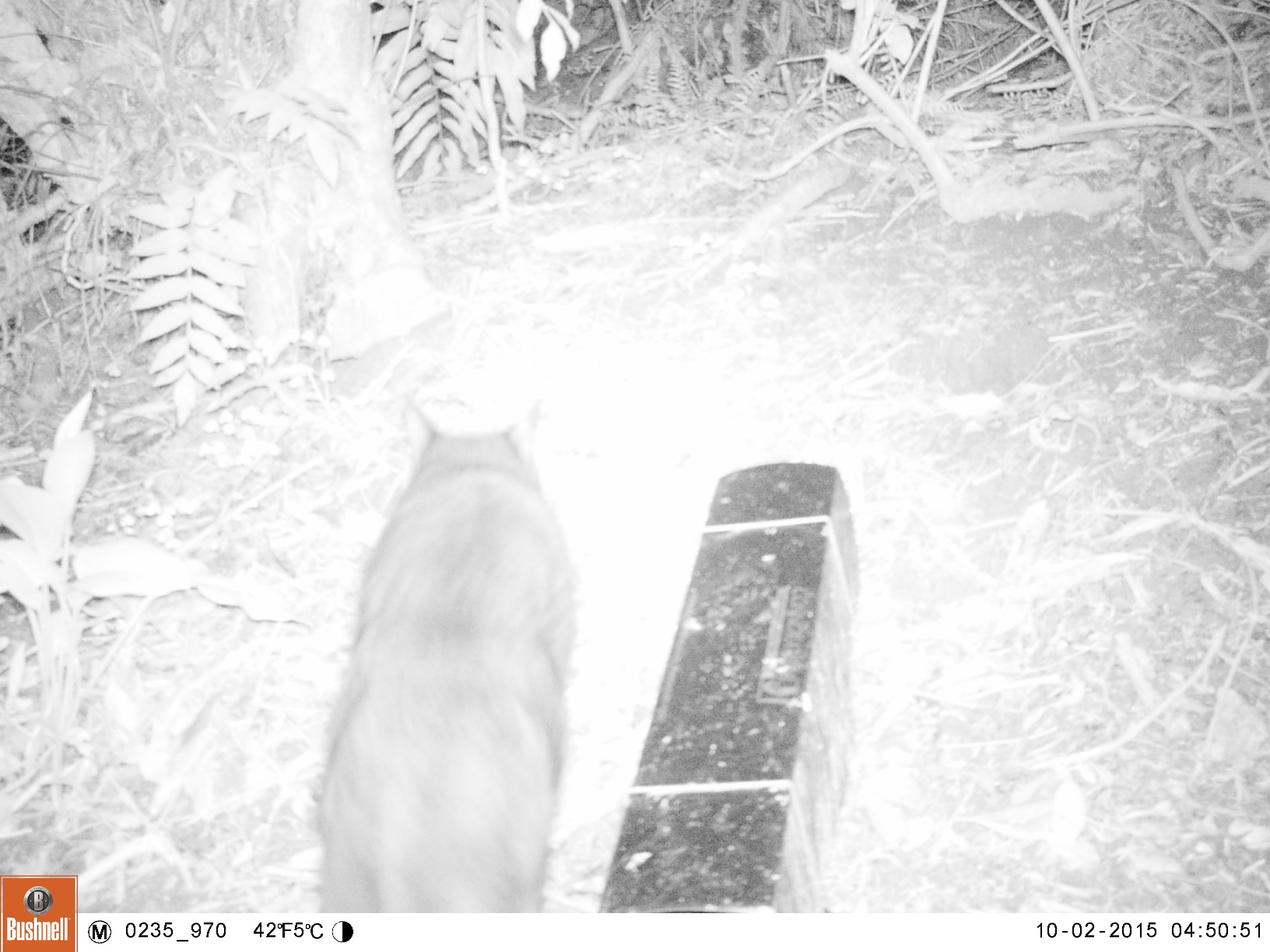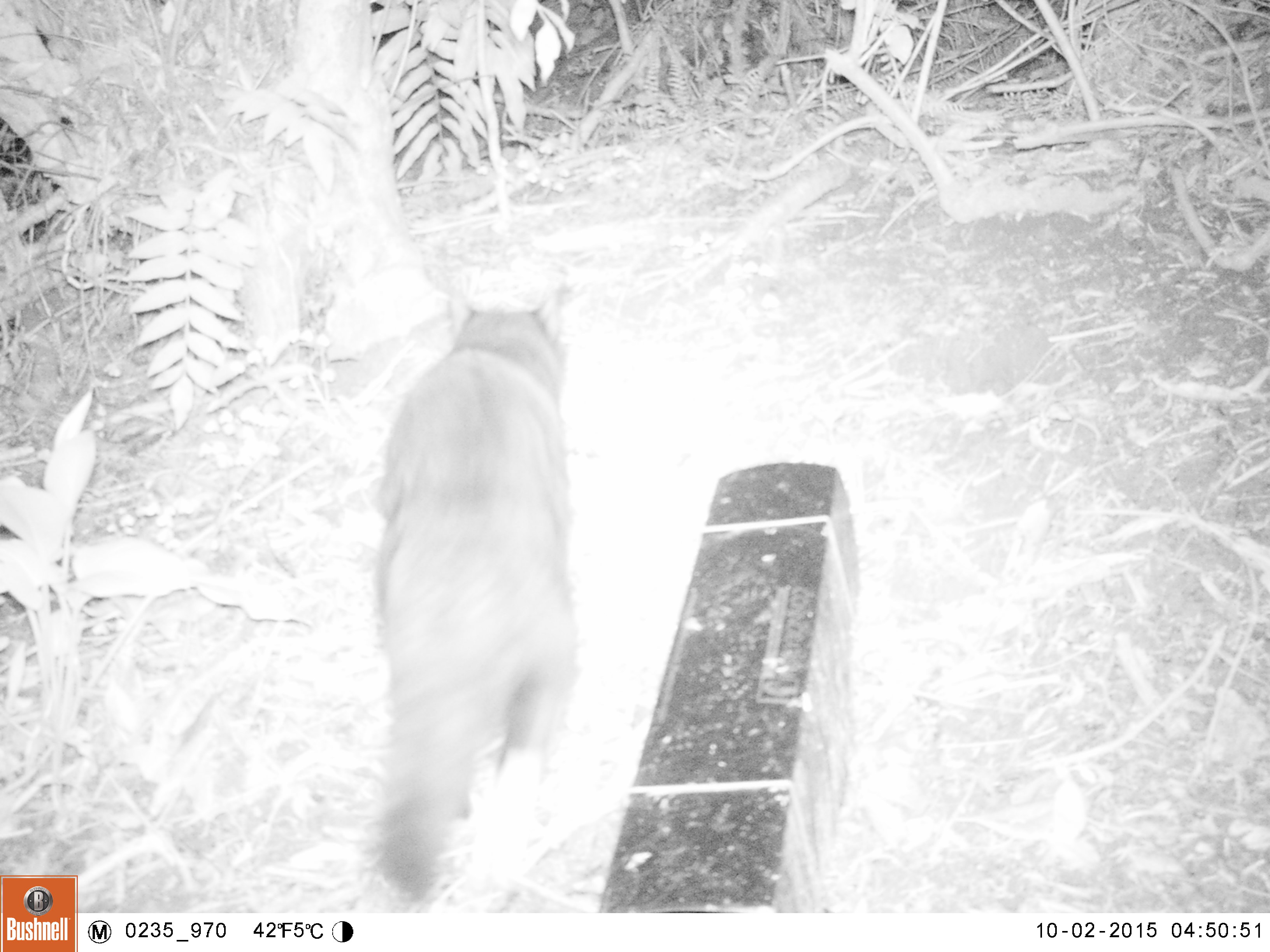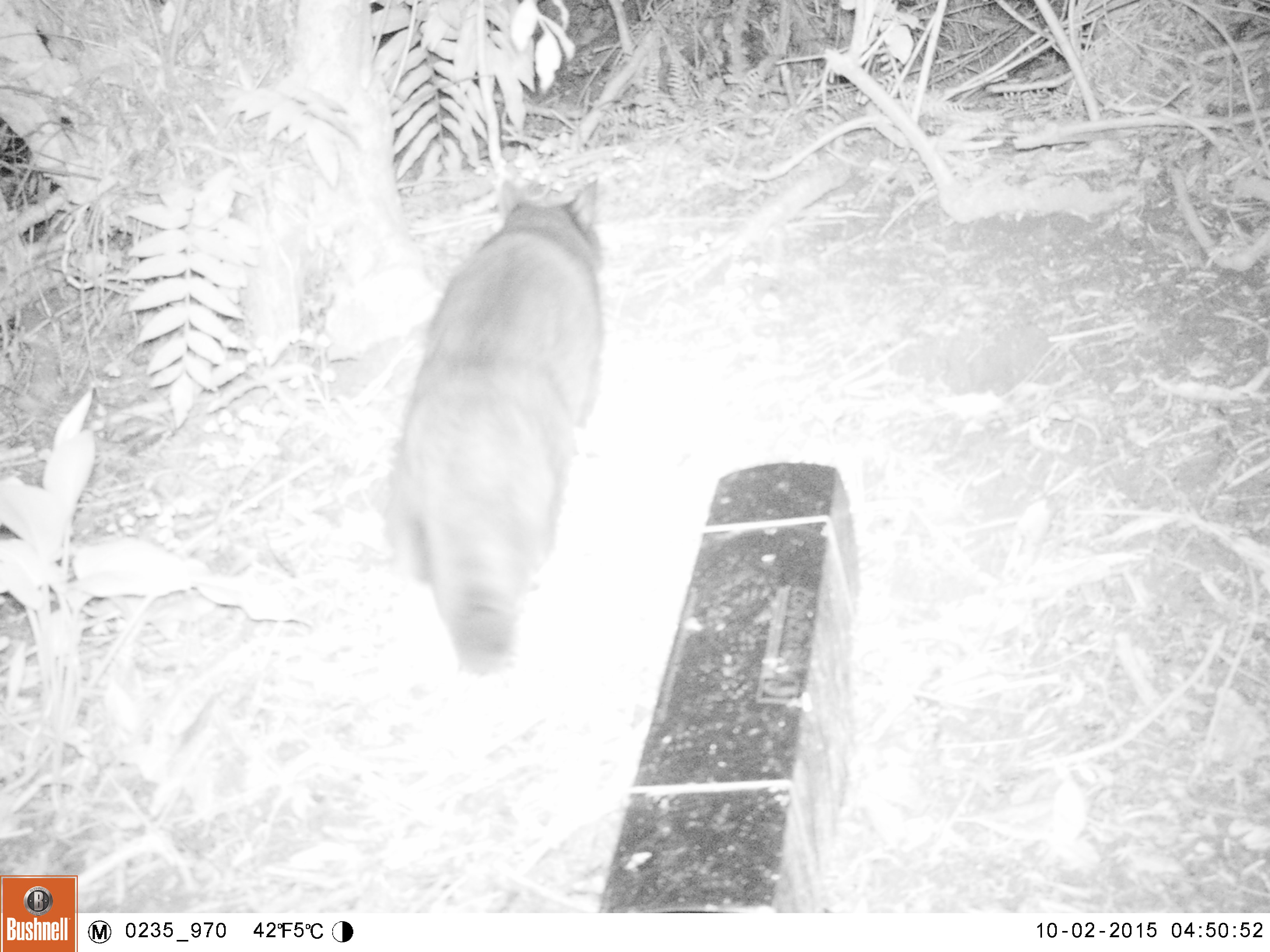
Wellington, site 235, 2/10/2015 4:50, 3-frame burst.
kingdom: Animalia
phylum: Chordata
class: Mammalia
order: Carnivora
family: Felidae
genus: Felis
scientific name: Felis catus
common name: cat